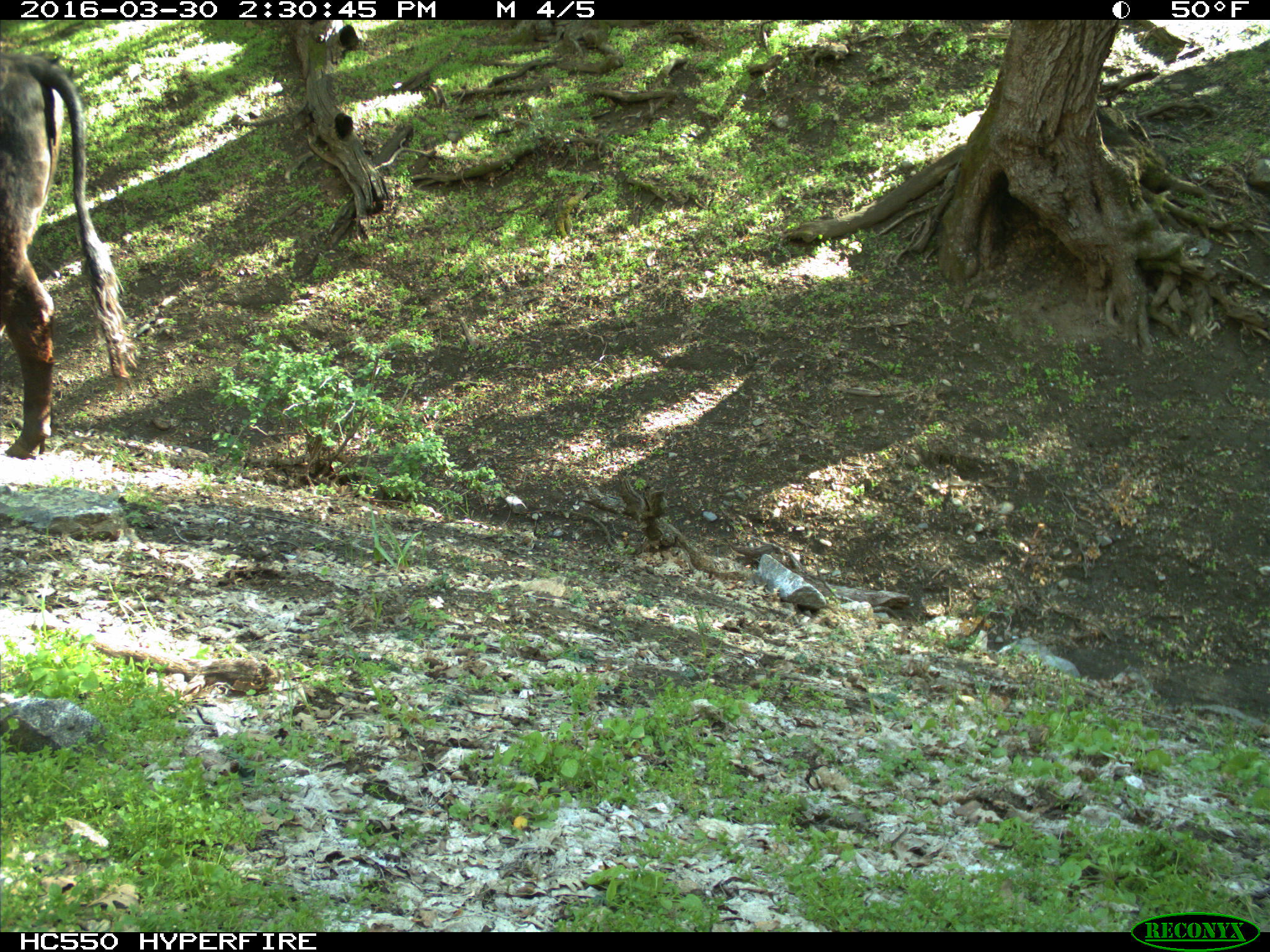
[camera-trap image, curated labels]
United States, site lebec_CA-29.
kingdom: Animalia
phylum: Chordata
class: Mammalia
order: Artiodactyla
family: Bovidae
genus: Bos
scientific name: Bos taurus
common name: domestic cow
Bos taurus (domestic cow).